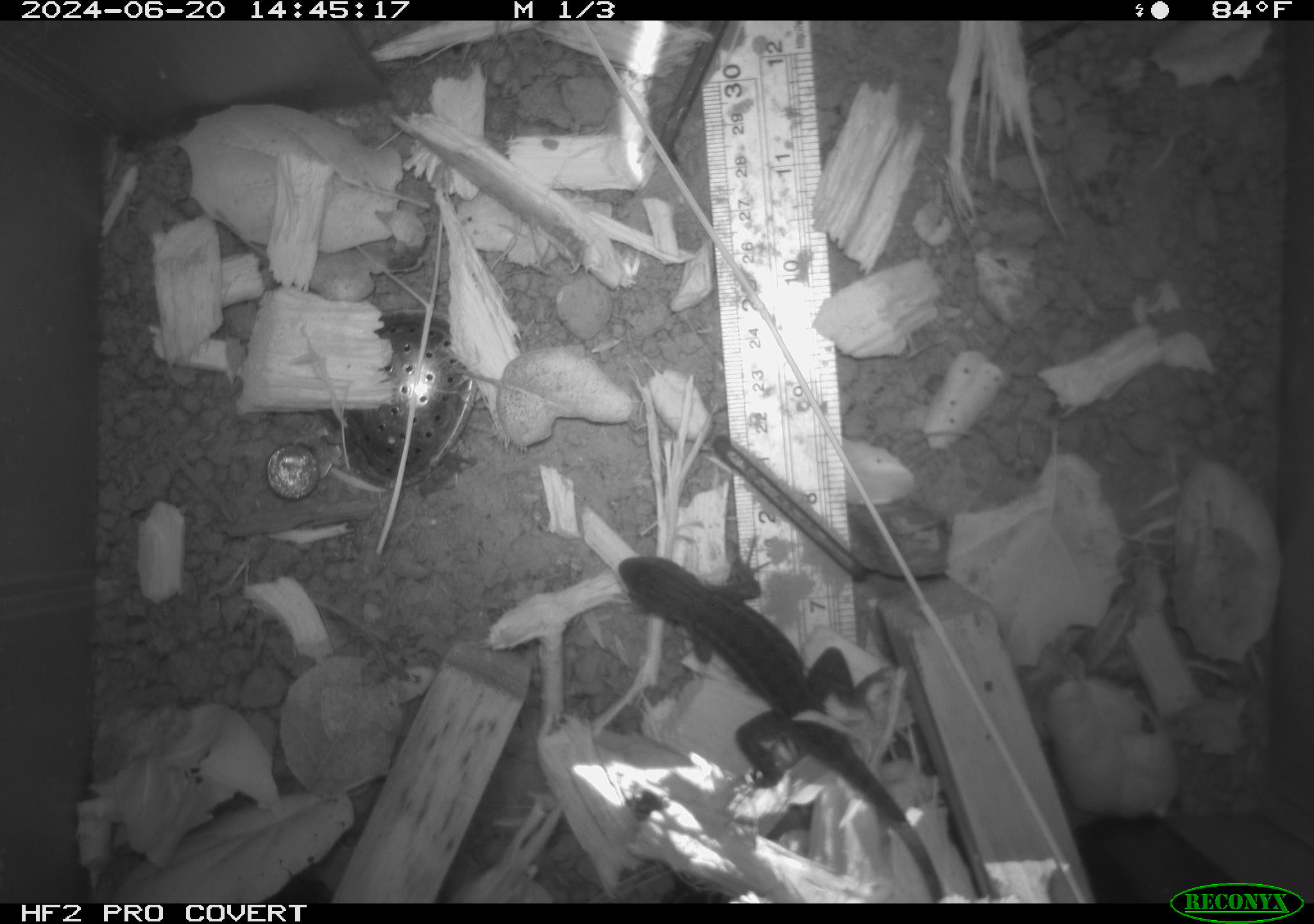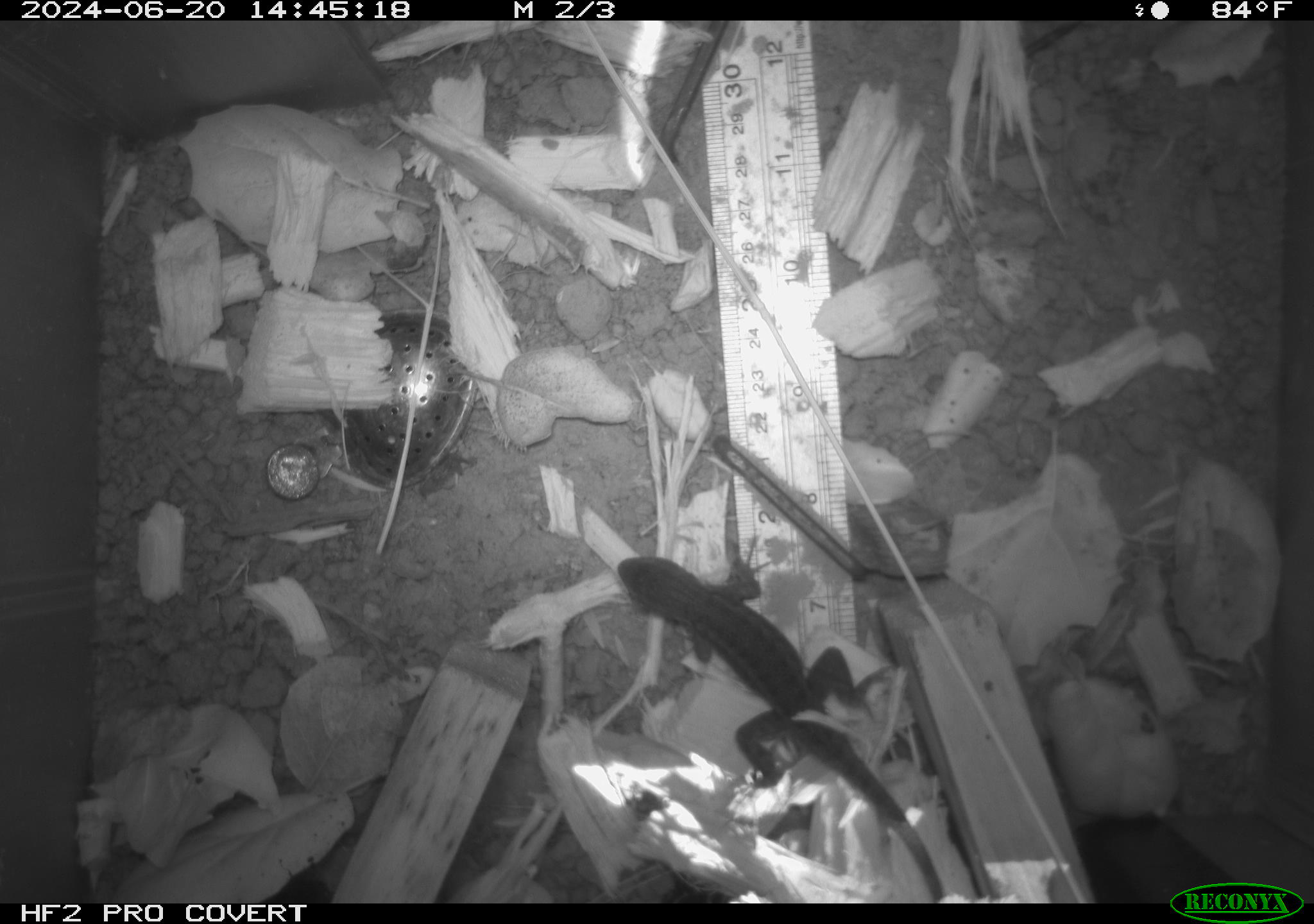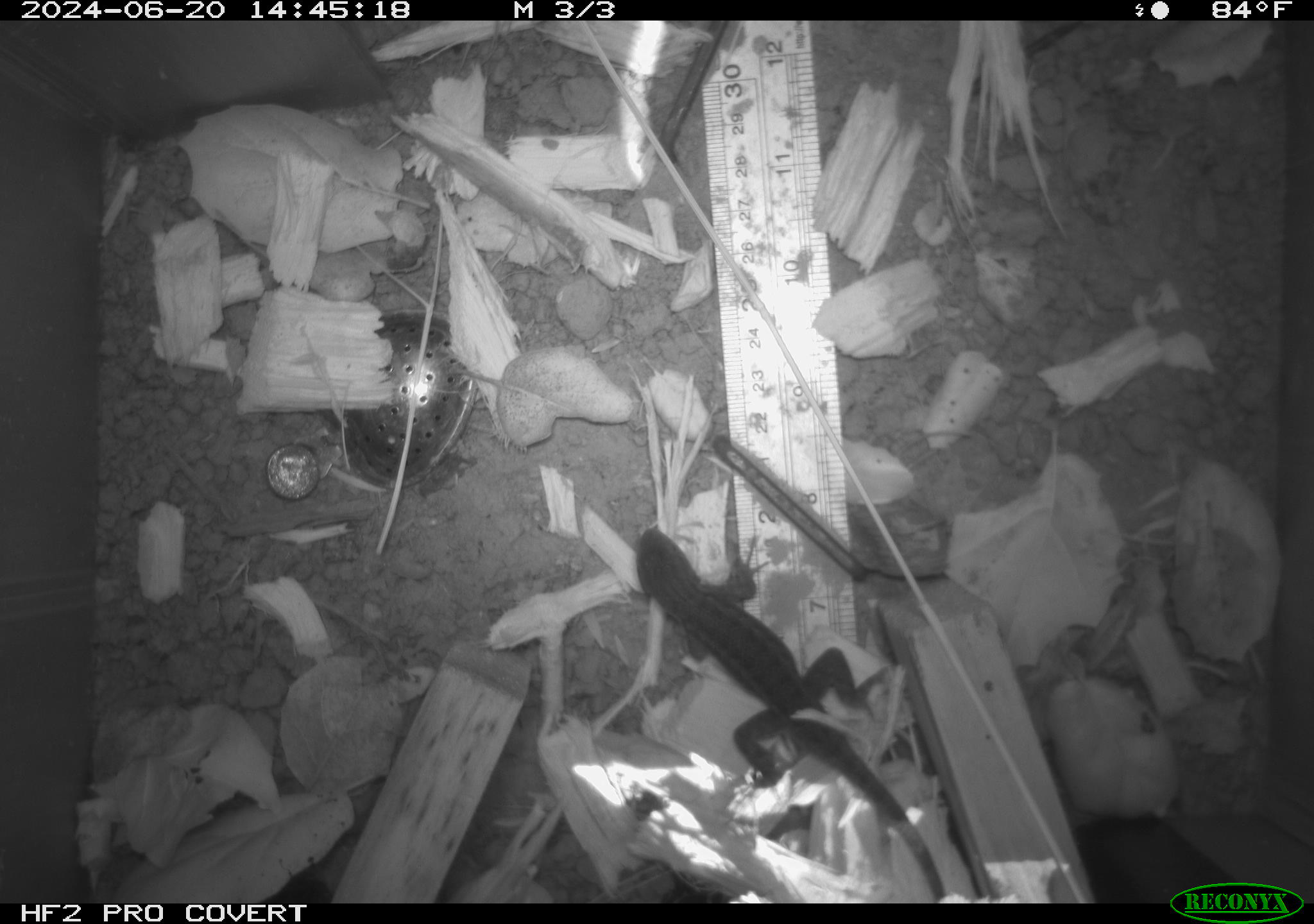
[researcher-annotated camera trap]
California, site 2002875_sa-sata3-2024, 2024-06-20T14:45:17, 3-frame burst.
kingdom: Animalia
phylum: Chordata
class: Reptilia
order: Squamata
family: Phrynosomatidae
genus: Sceloporus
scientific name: Sceloporus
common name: spiny lizards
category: sceloporus species